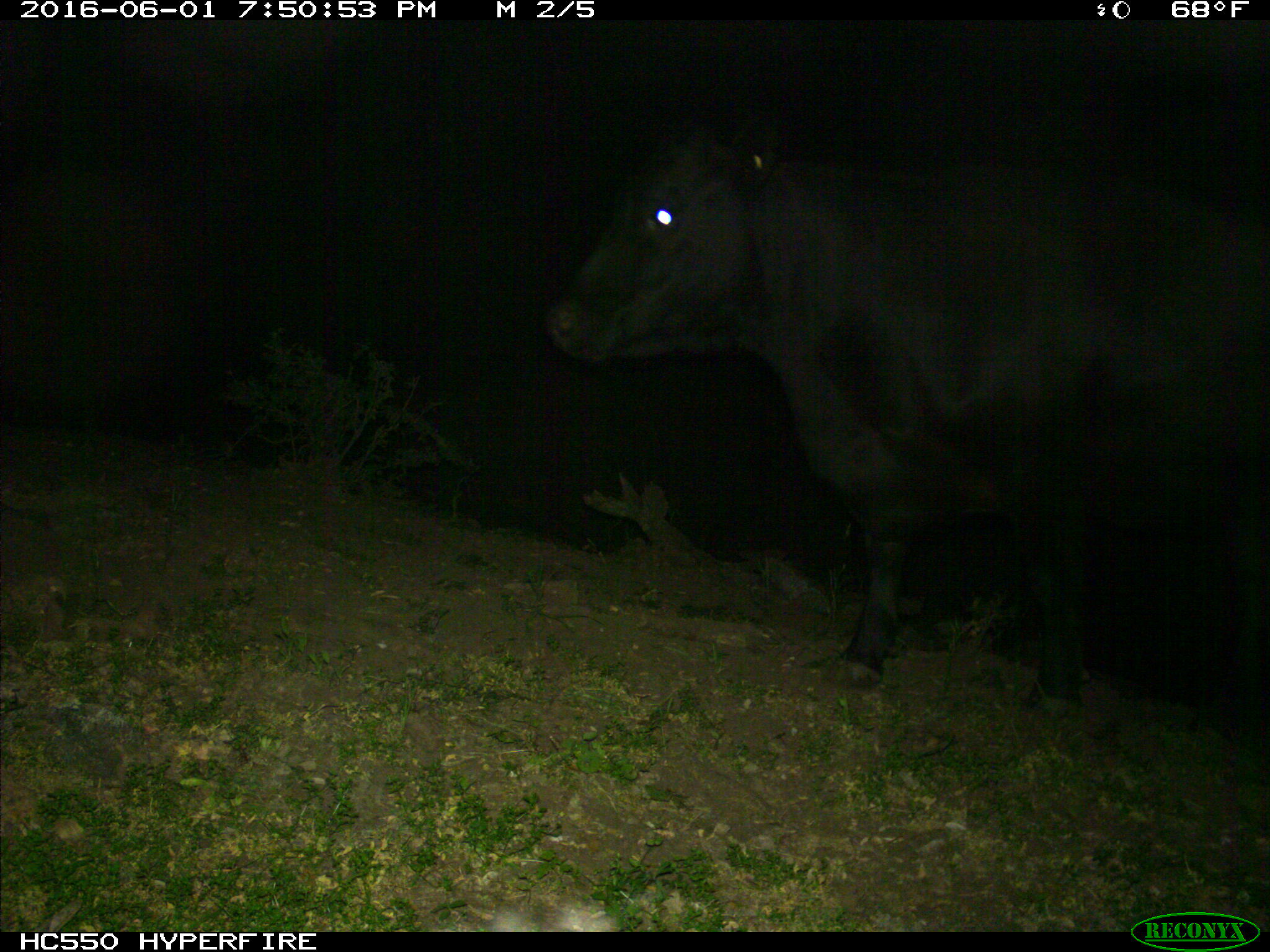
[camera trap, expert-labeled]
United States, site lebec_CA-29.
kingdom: Animalia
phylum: Chordata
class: Mammalia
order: Artiodactyla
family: Bovidae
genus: Bos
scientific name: Bos taurus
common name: domestic cow